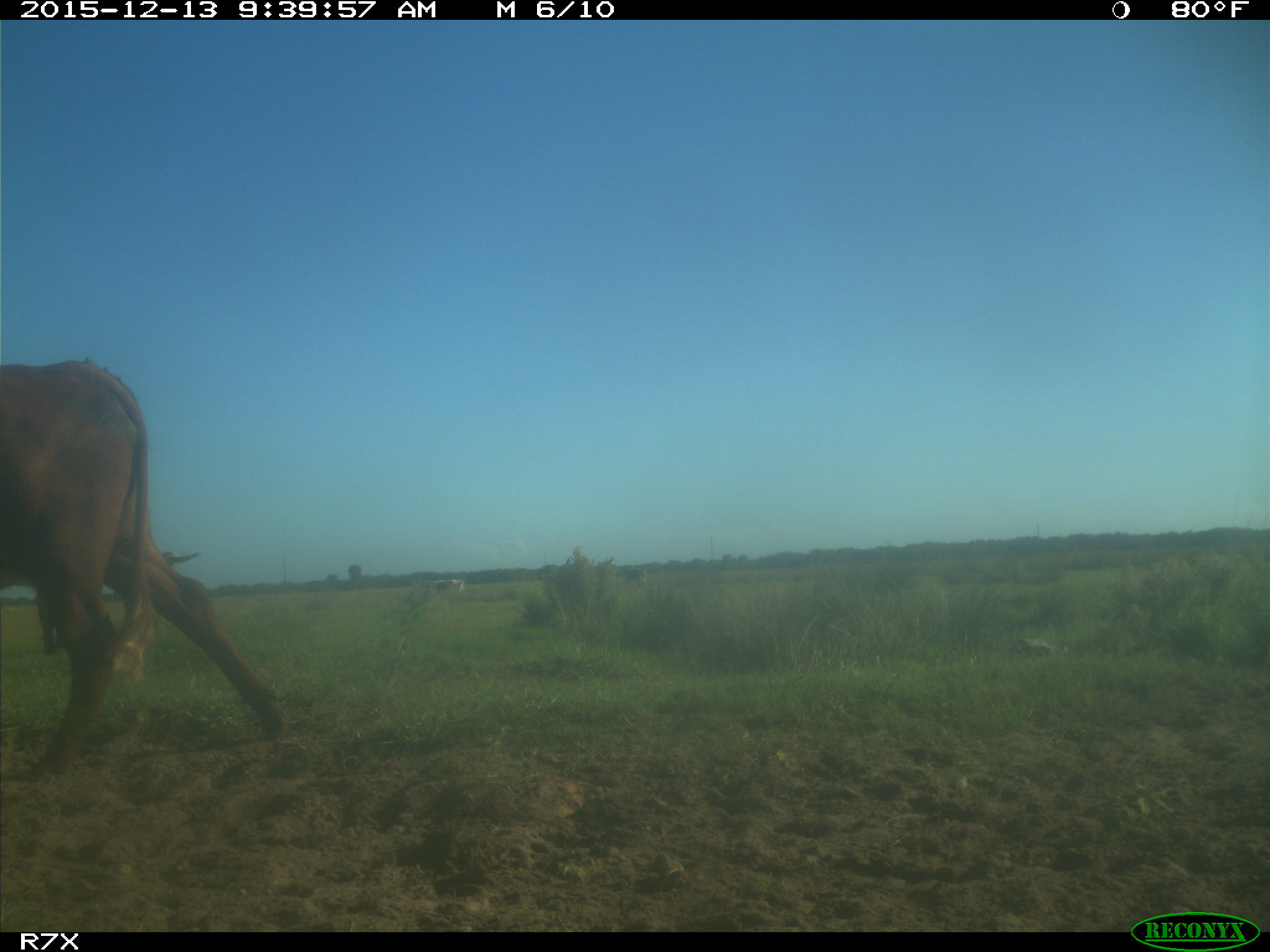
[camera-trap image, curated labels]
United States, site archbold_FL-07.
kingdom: Animalia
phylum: Chordata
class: Mammalia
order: Artiodactyla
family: Bovidae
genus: Bos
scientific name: Bos taurus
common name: domestic cow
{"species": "Bos taurus (domestic cow)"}